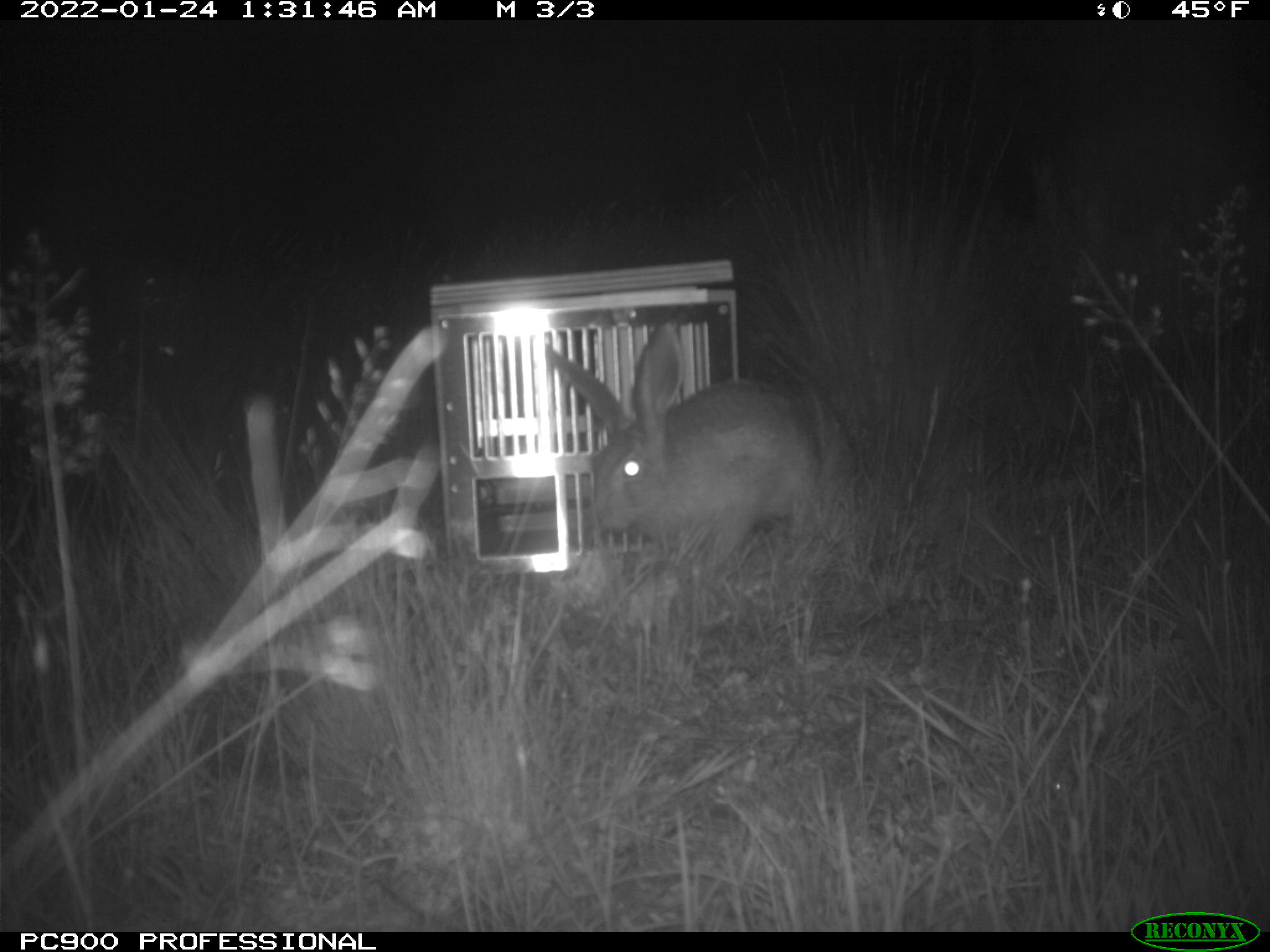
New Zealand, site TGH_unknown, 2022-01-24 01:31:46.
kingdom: Animalia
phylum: Chordata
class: Mammalia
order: Lagomorpha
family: Leporidae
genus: Lepus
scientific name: Lepus europaeus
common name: brown hare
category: hare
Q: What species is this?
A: Hare (brown hare) (Lepus europaeus).